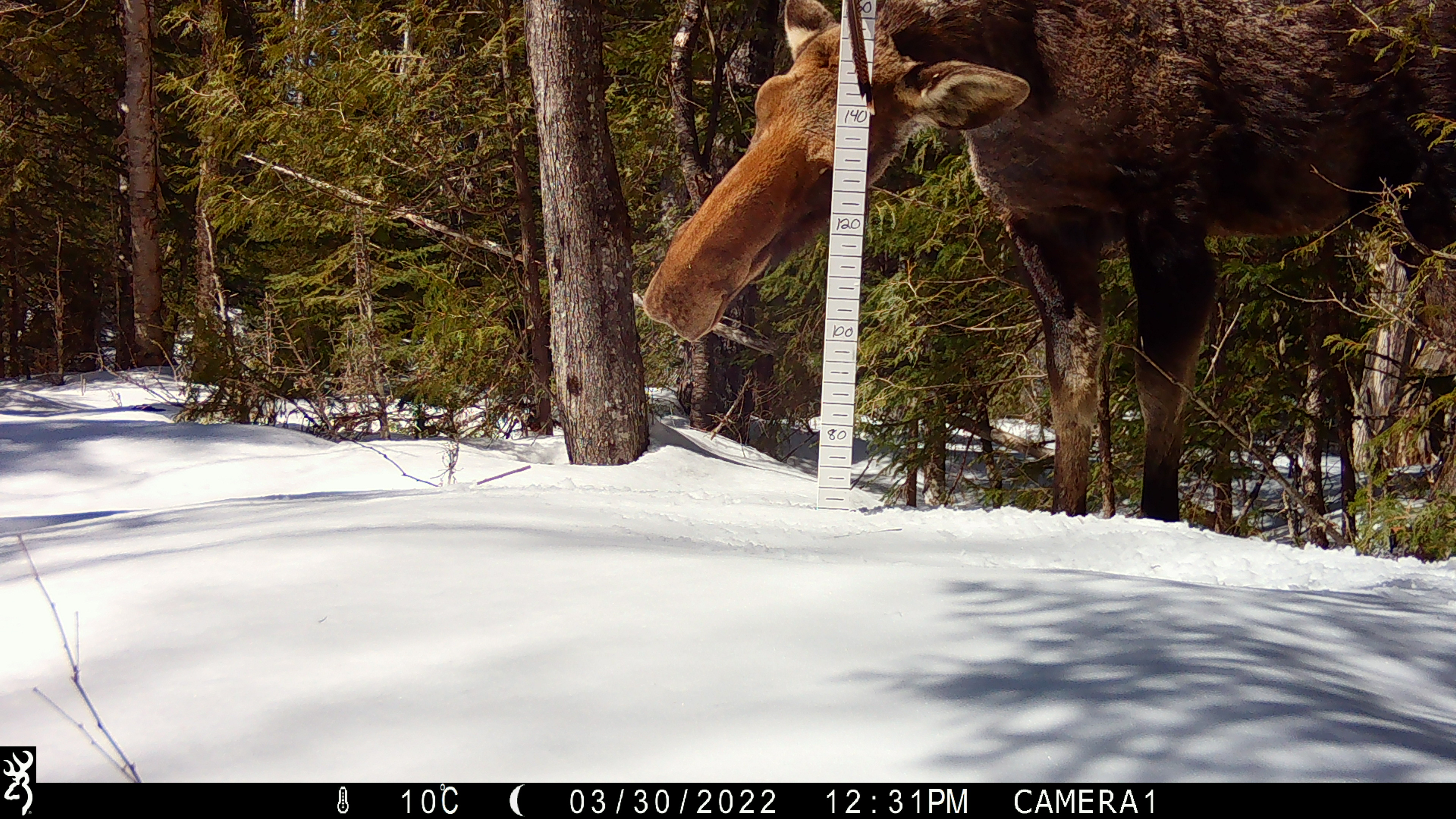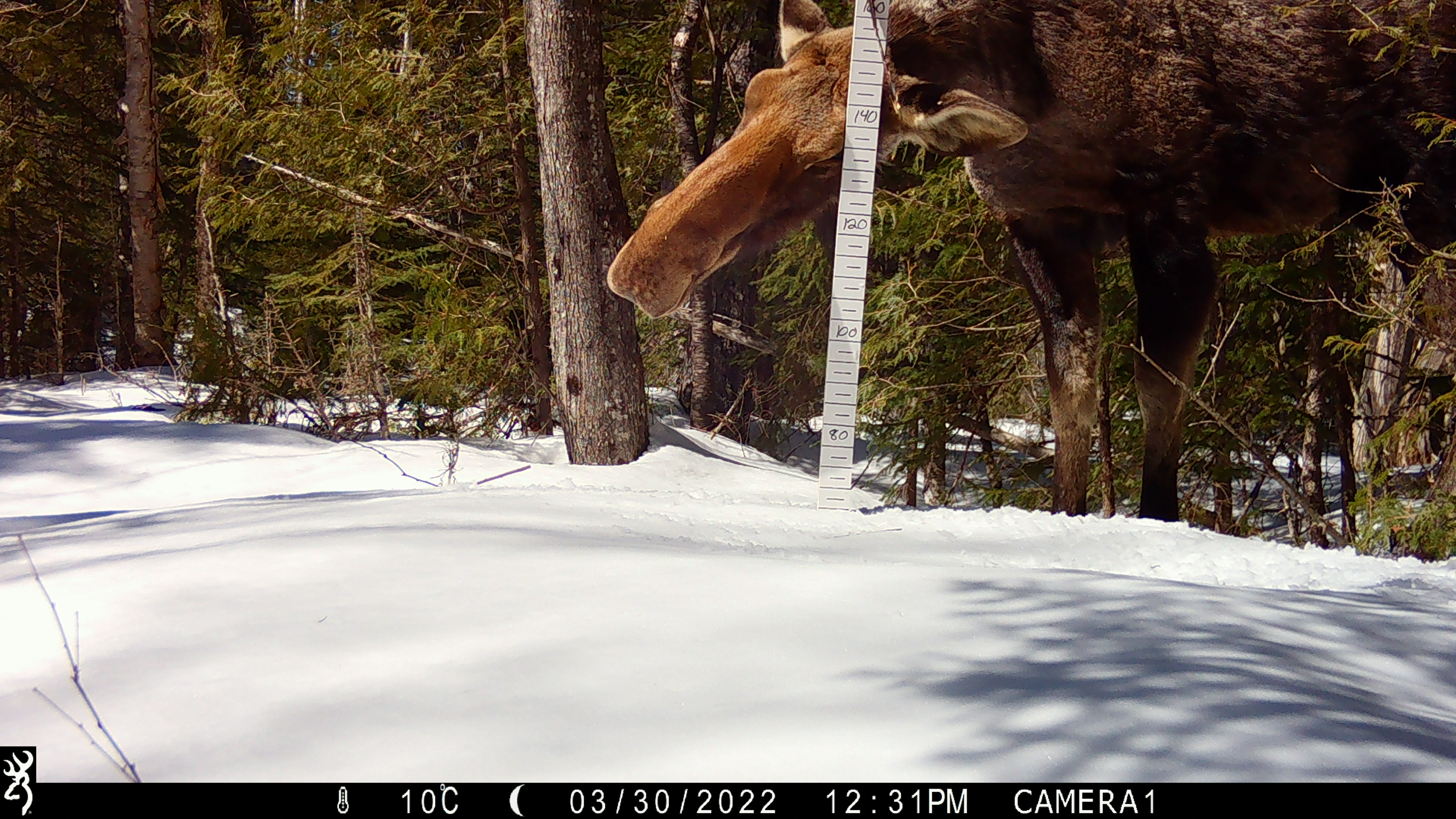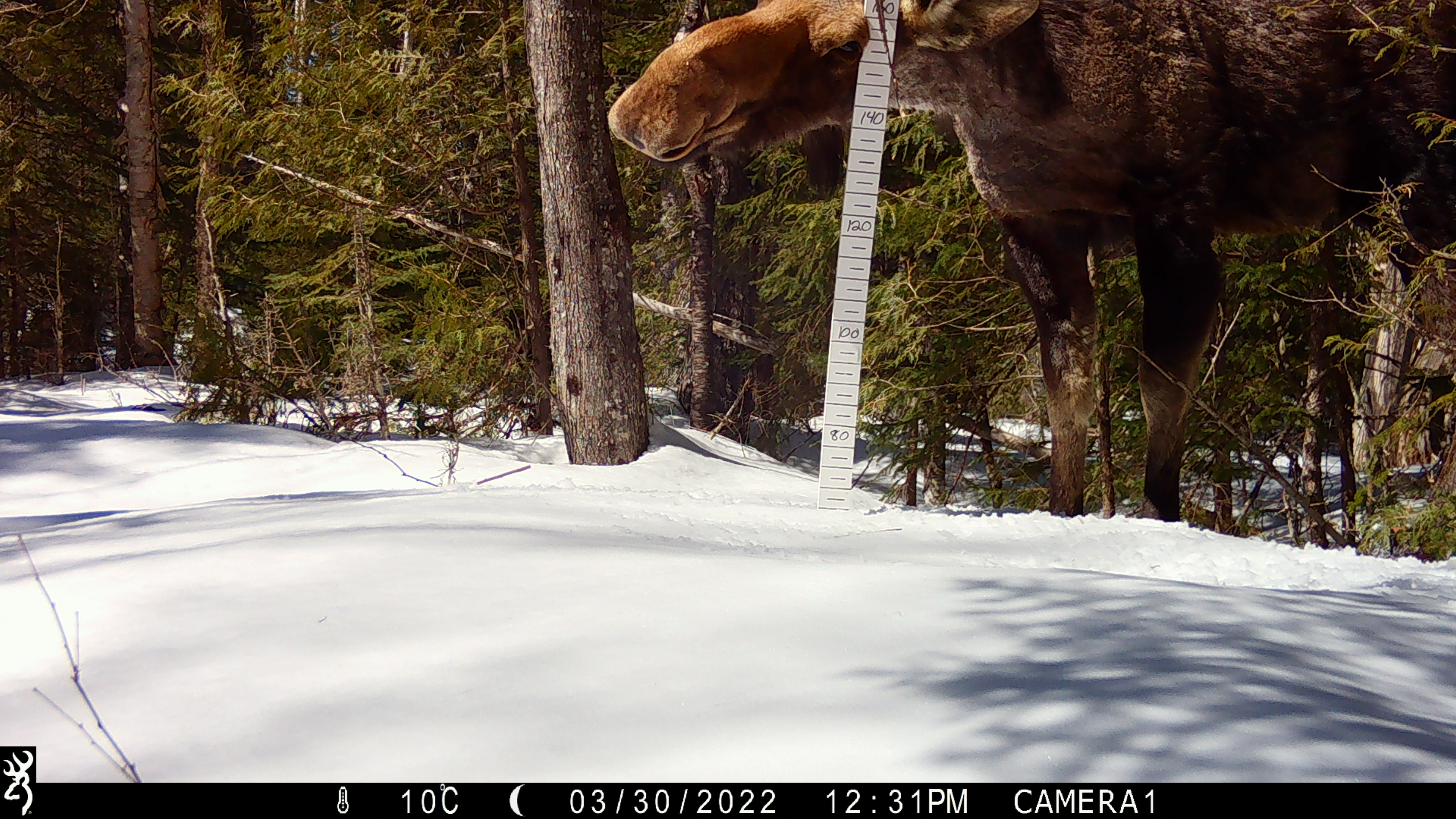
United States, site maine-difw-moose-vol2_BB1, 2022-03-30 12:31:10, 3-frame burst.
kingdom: Animalia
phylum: Chordata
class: Mammalia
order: Artiodactyla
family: Cervidae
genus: Alces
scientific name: Alces alces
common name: moose